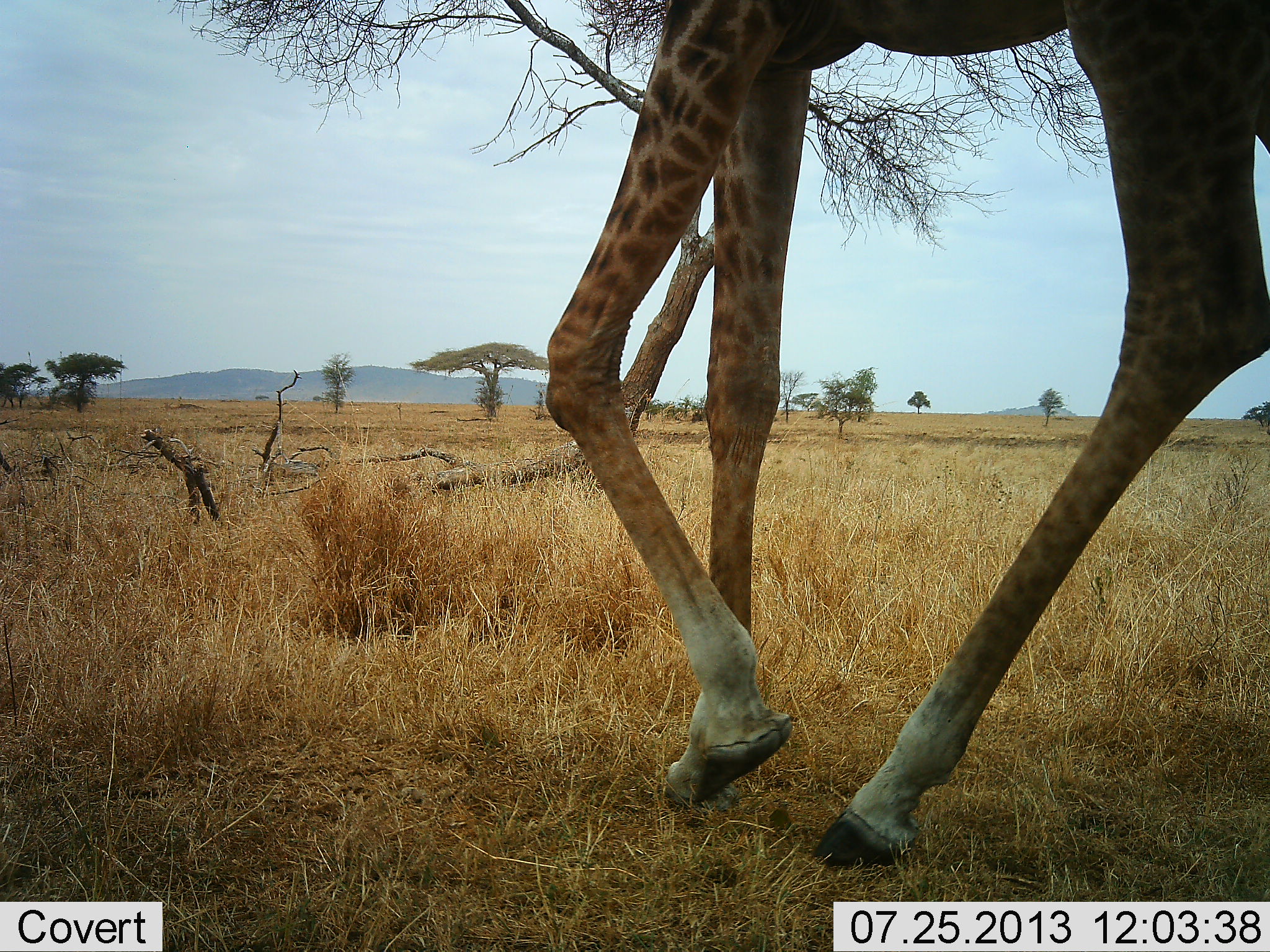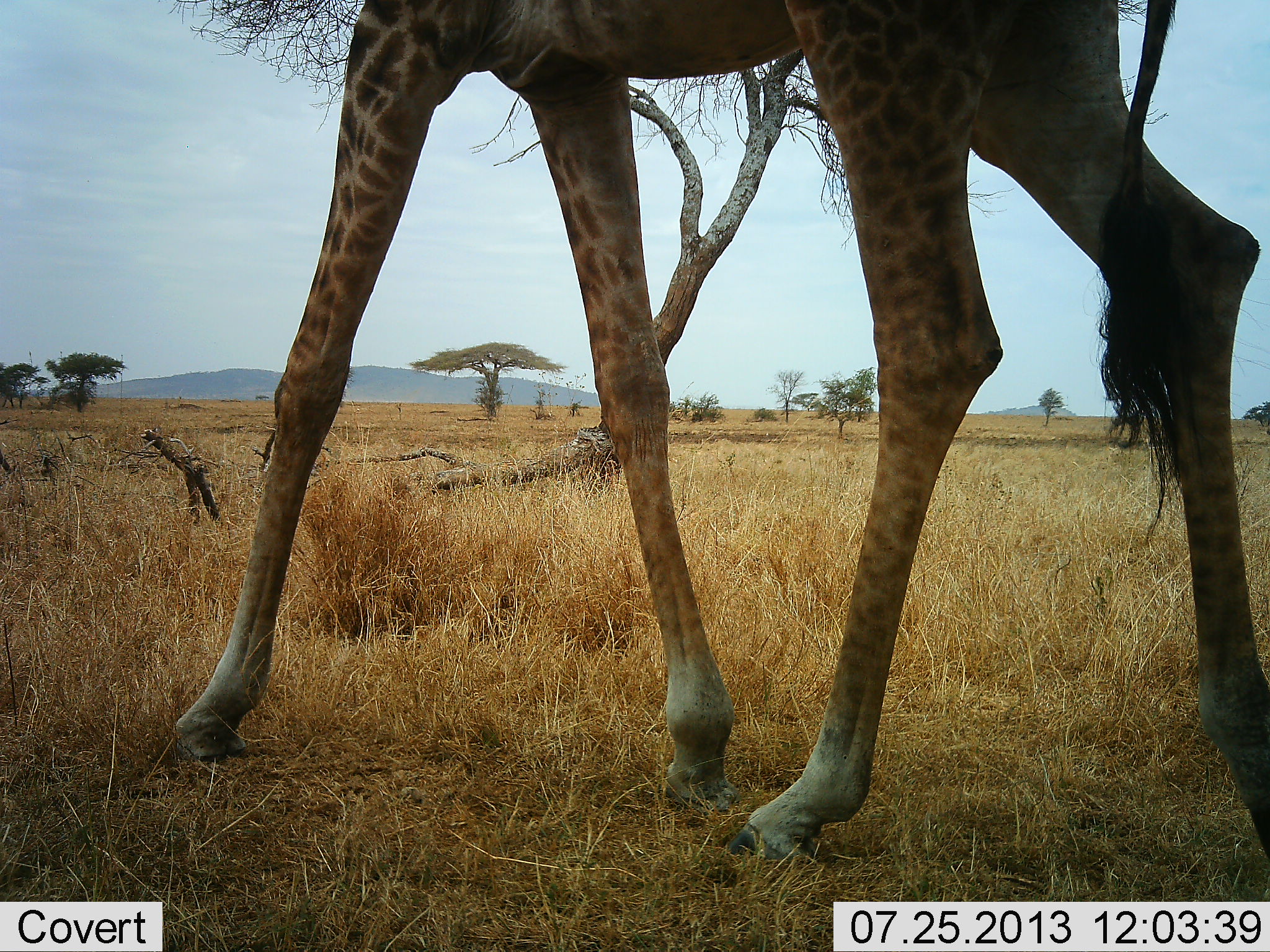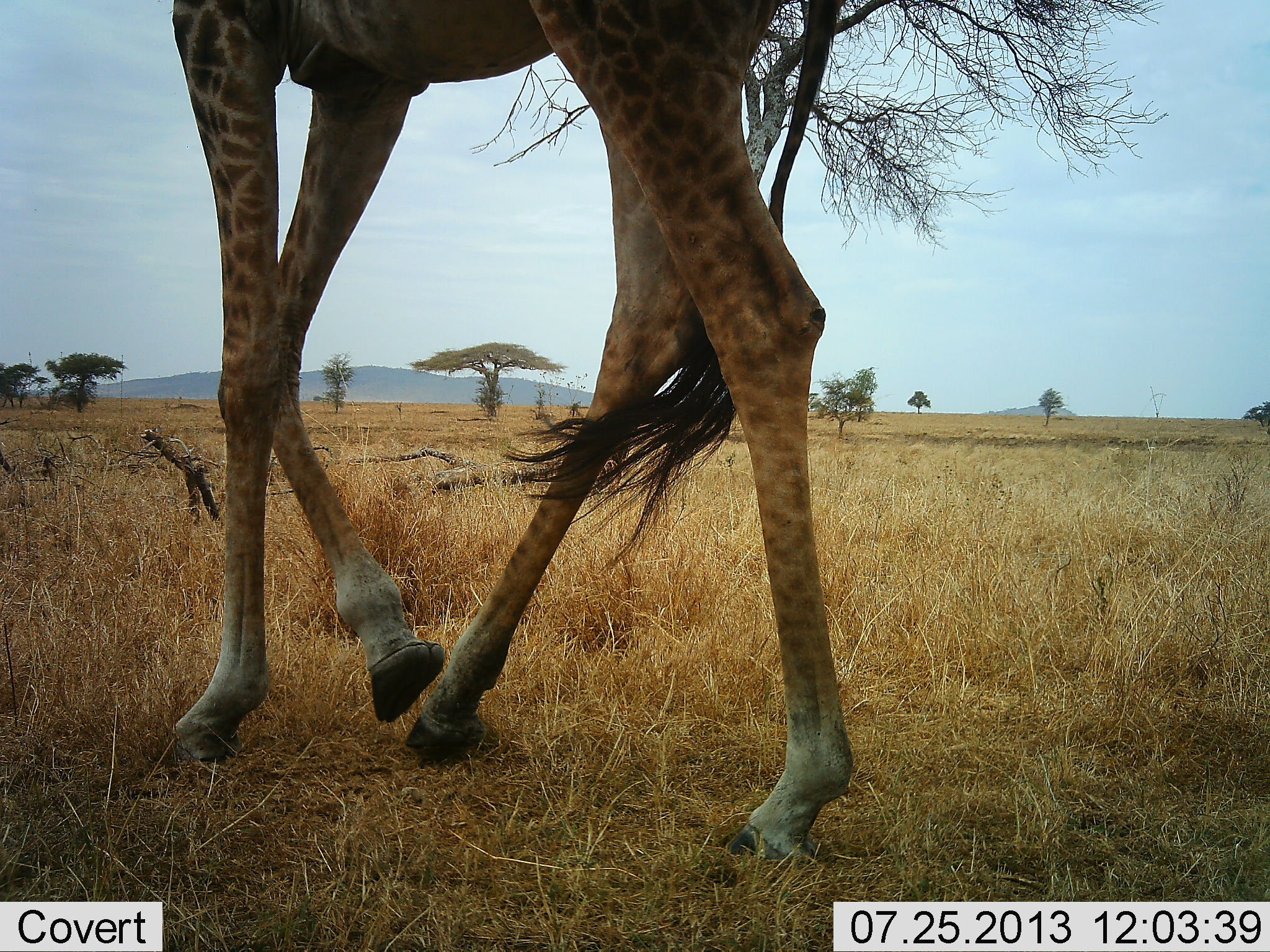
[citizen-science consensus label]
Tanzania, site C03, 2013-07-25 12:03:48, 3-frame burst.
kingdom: Animalia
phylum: Chordata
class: Mammalia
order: Artiodactyla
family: Giraffidae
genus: Giraffa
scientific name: Giraffa camelopardalis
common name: giraffe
Giraffe (Giraffa camelopardalis), count 1. Behavior (volunteer vote fractions): standing 4%, resting 0%, moving 96%, interacting 0%. Young present (vote fraction): 0%. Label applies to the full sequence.